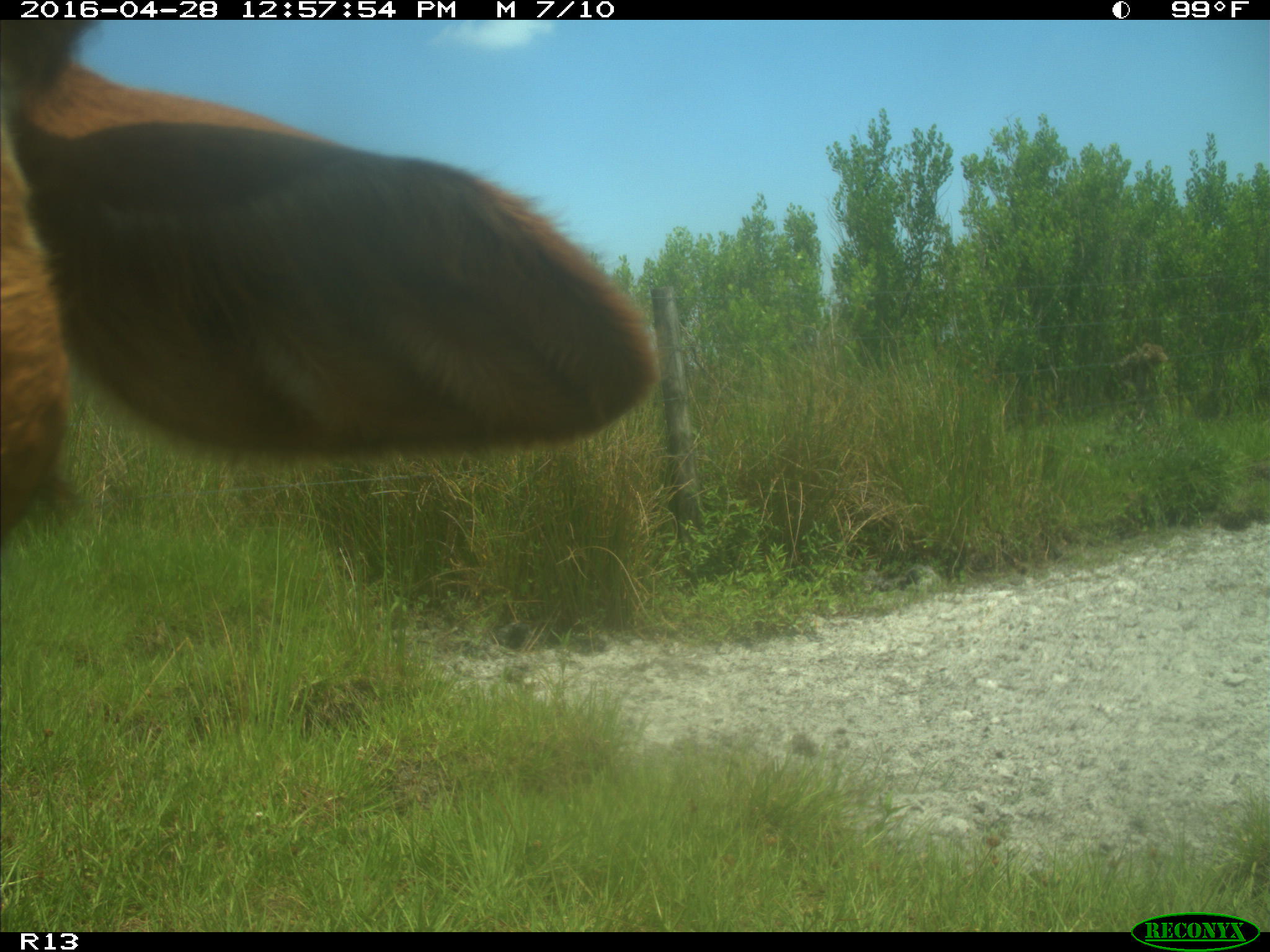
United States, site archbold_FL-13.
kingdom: Animalia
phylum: Chordata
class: Mammalia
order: Artiodactyla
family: Bovidae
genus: Bos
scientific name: Bos taurus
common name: domestic cow